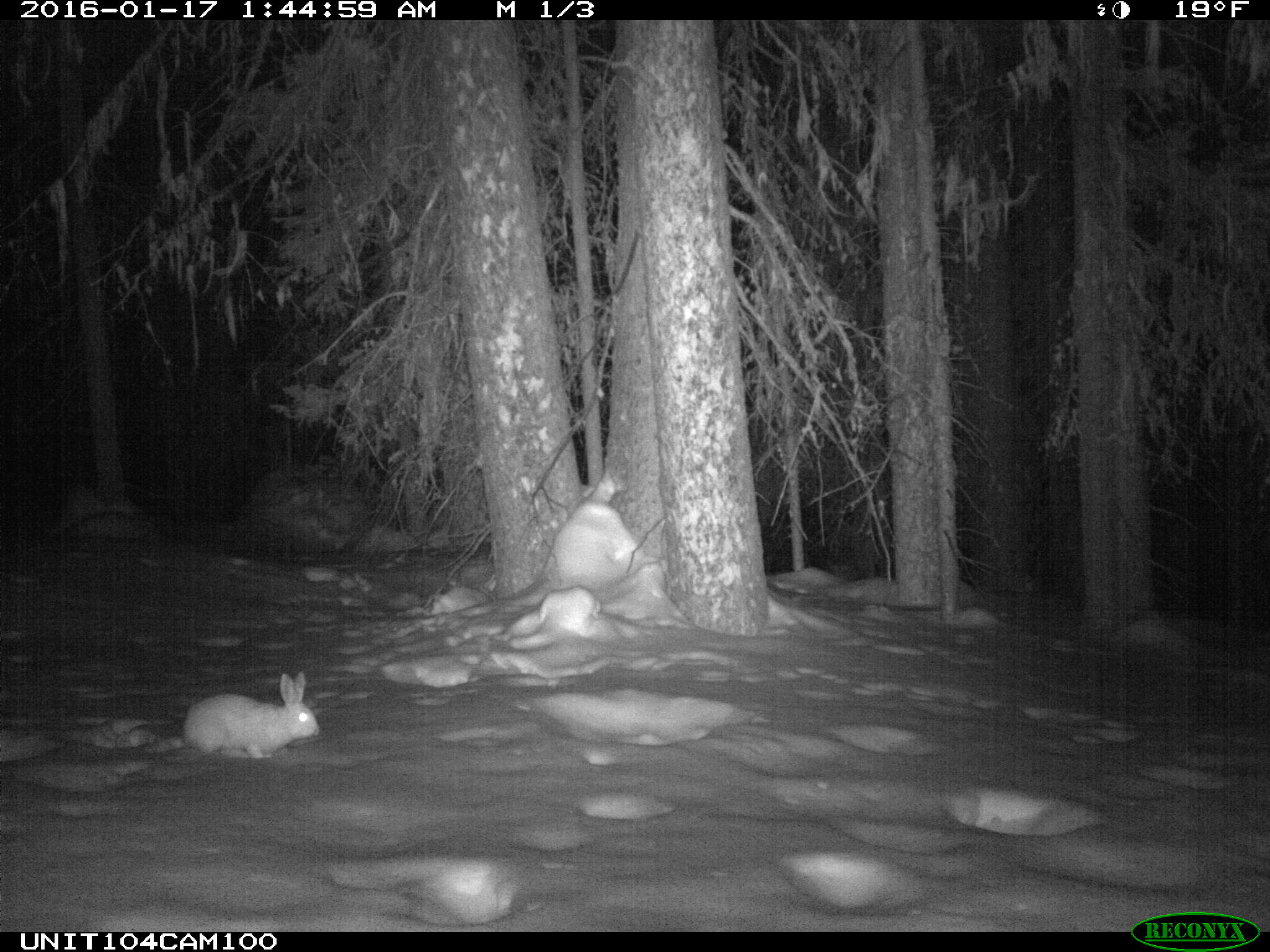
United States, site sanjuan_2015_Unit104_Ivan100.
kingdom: Animalia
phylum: Chordata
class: Mammalia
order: Lagomorpha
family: Leporidae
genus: Lepus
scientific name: Lepus americanus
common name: snowshoe hare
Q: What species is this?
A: Lepus americanus (snowshoe hare).